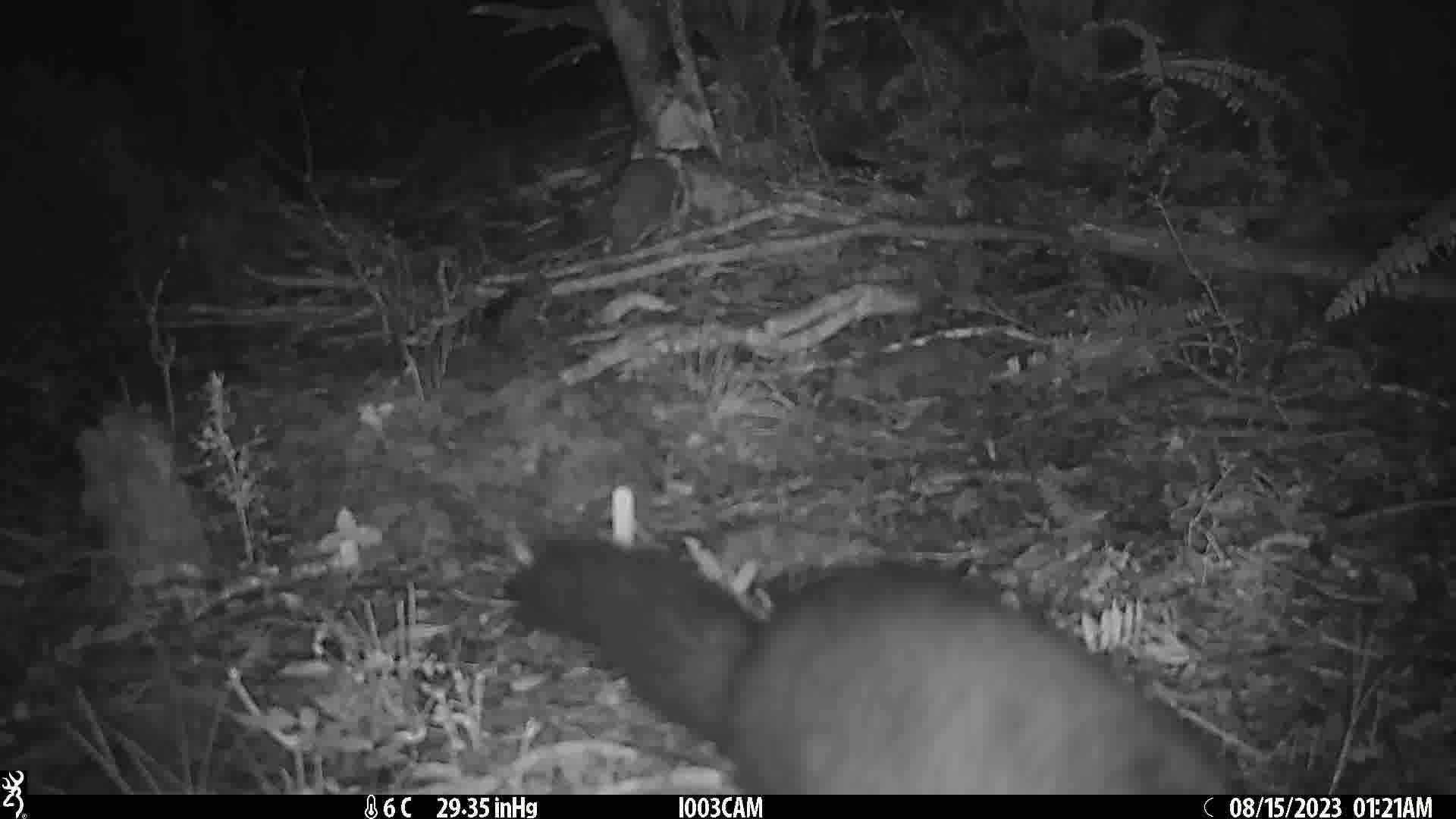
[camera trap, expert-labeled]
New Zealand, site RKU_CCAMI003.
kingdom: Animalia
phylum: Chordata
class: Mammalia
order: Diprotodontia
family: Phalangeridae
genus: Trichosurus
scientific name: Trichosurus vulpecula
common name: common brushtail possum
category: possum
Possum (common brushtail possum) (Trichosurus vulpecula).